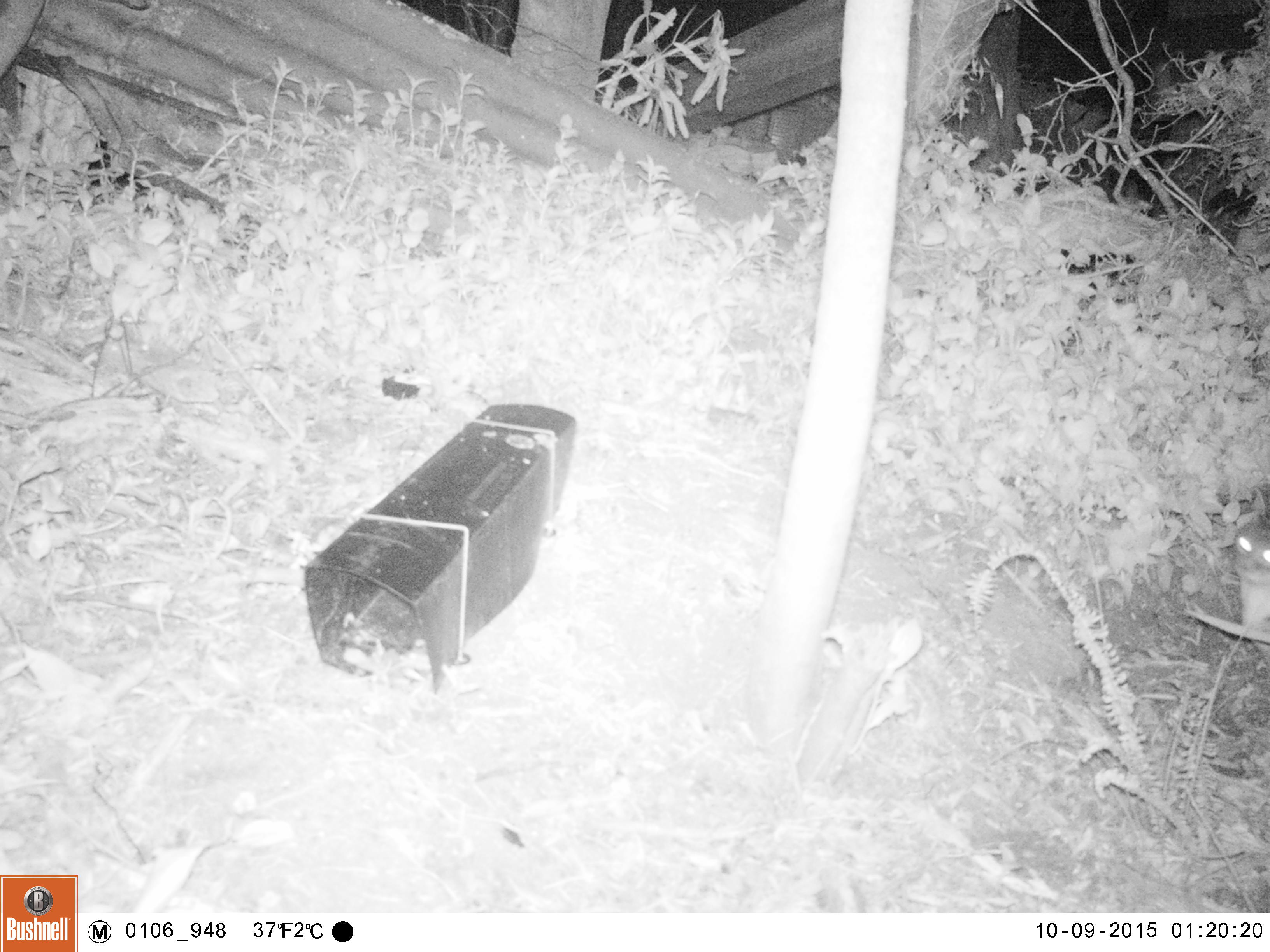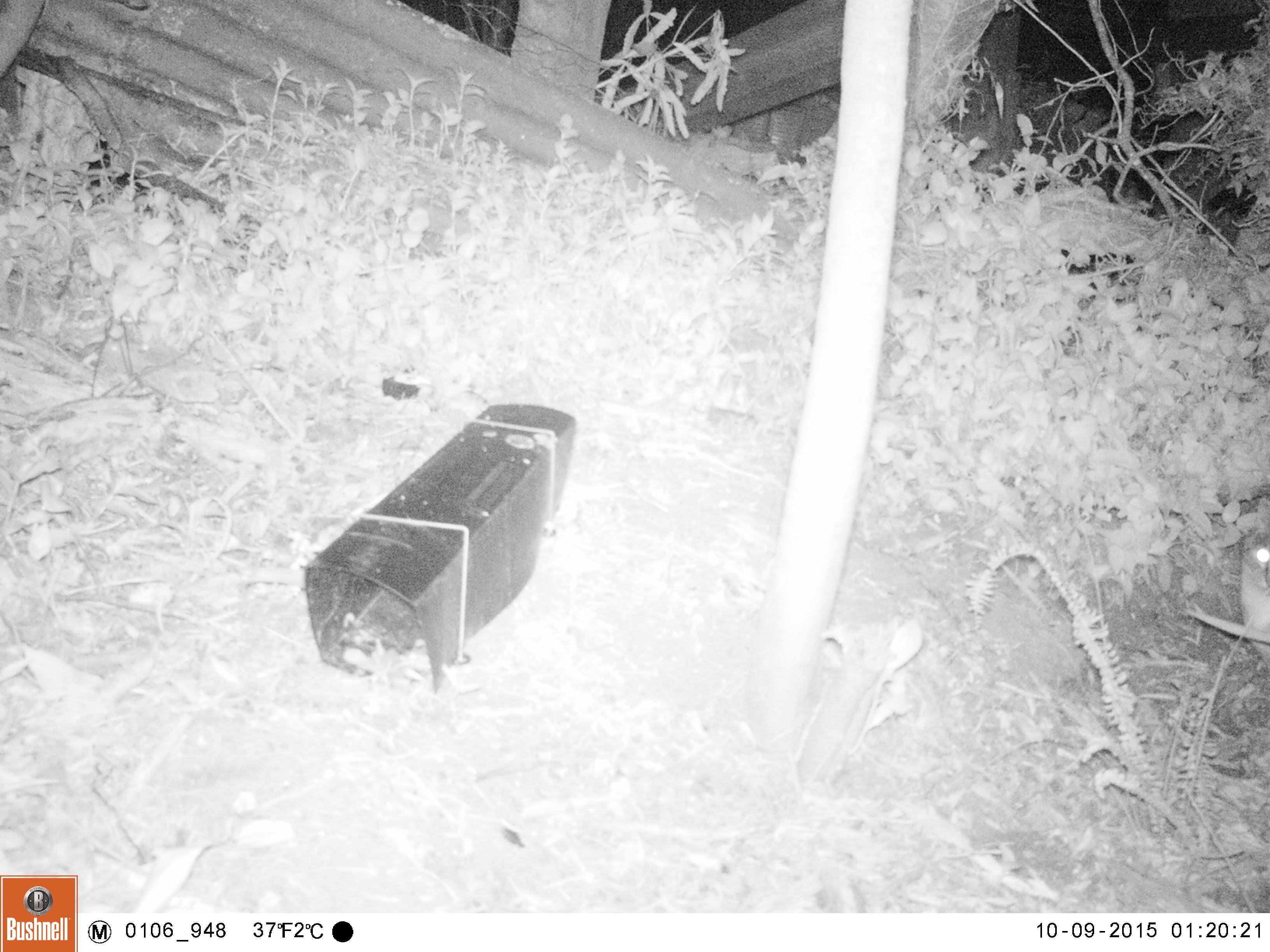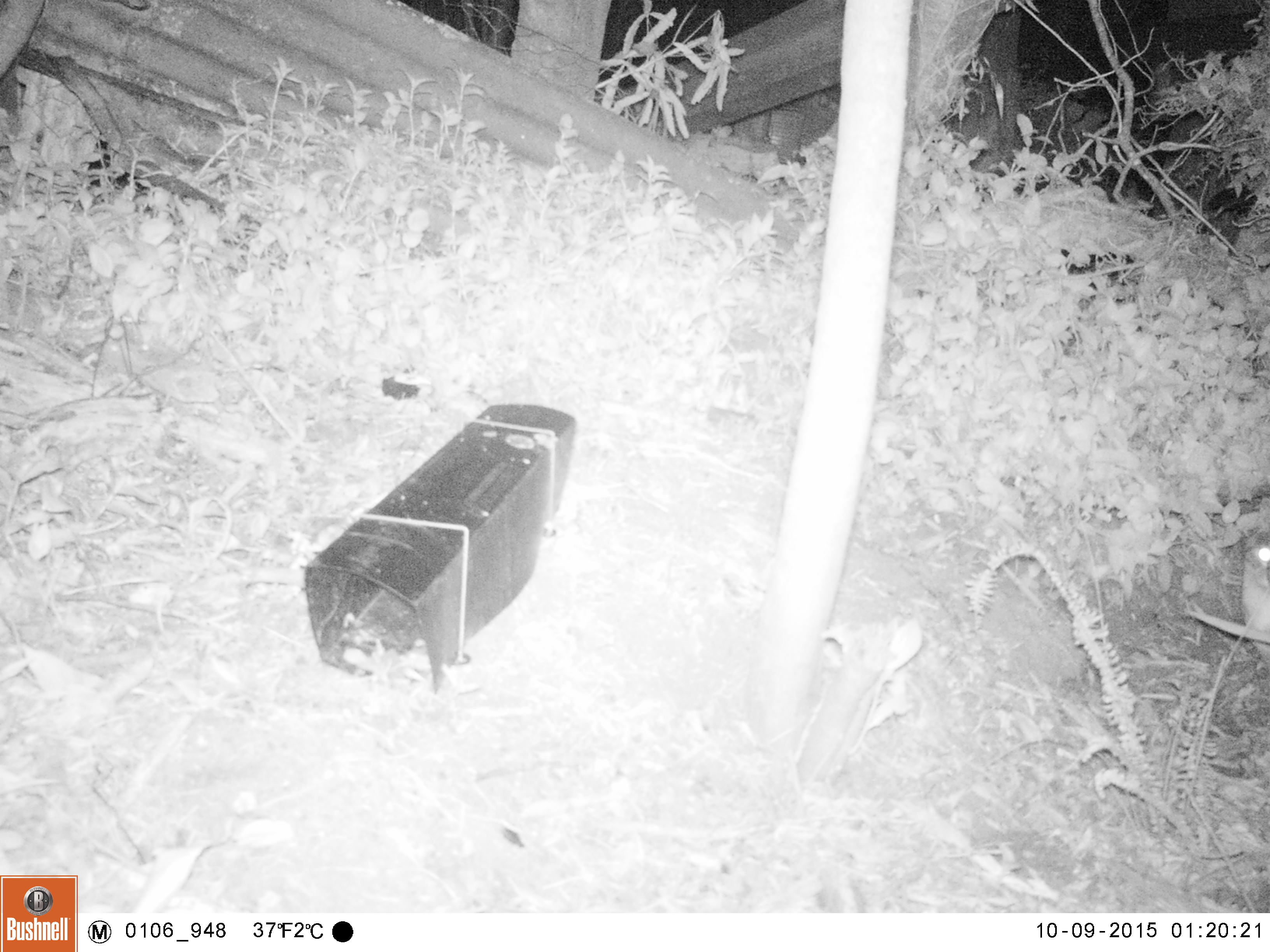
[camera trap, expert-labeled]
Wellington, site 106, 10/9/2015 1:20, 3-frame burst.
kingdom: Animalia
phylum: Chordata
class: Mammalia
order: Carnivora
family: Felidae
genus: Felis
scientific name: Felis catus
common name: cat